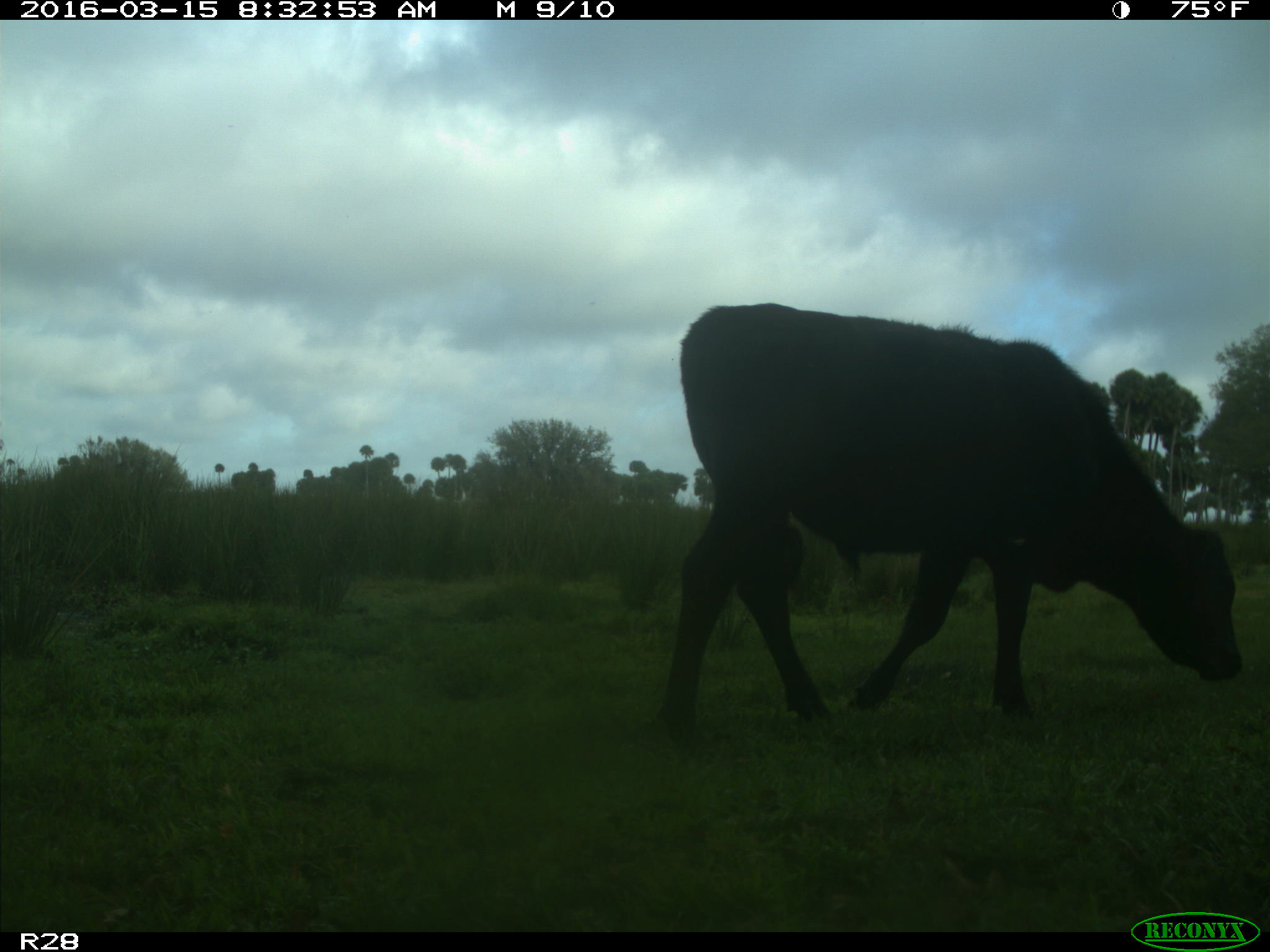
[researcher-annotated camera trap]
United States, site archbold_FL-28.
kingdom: Animalia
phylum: Chordata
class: Mammalia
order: Artiodactyla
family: Bovidae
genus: Bos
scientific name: Bos taurus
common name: domestic cow